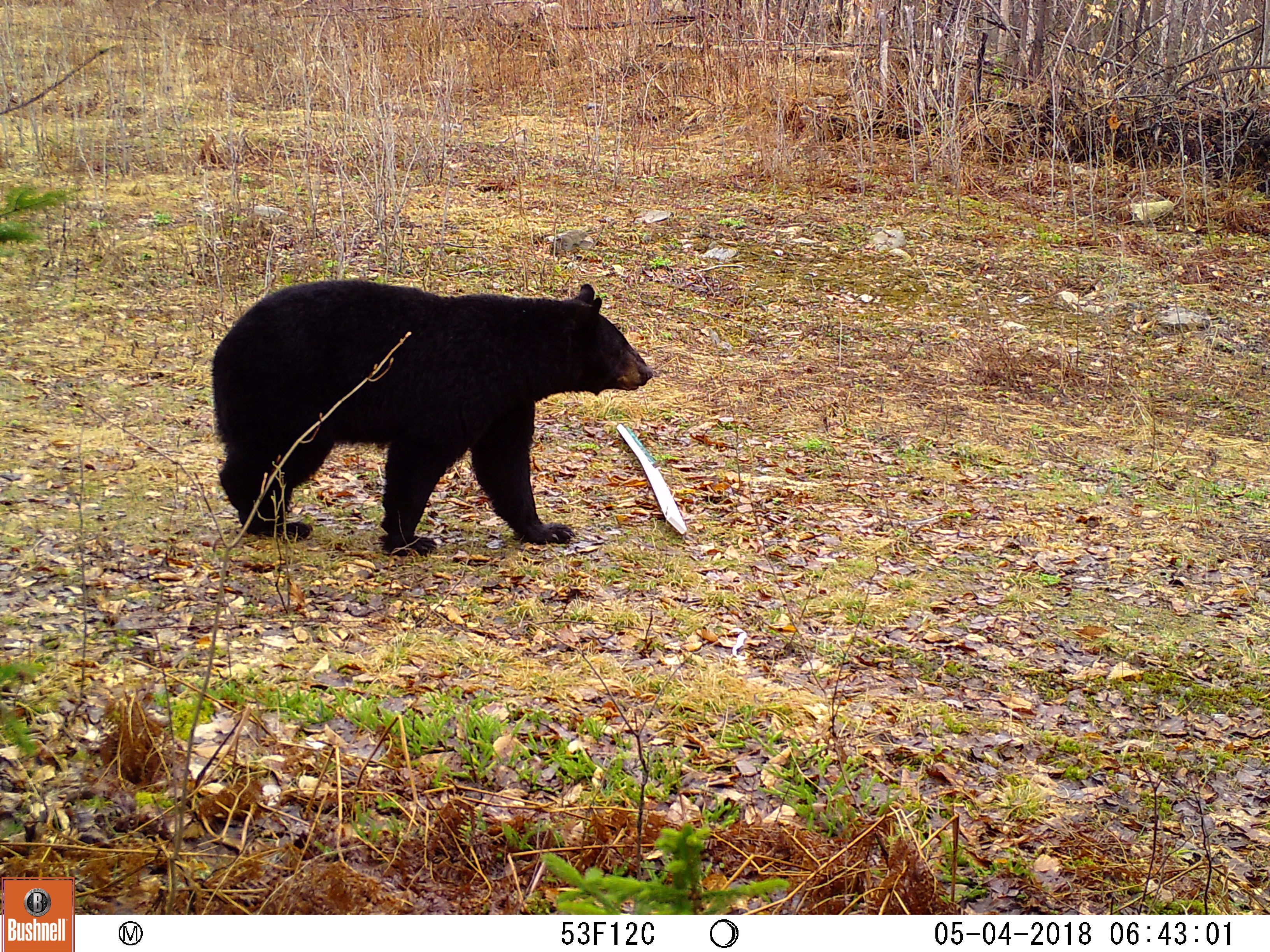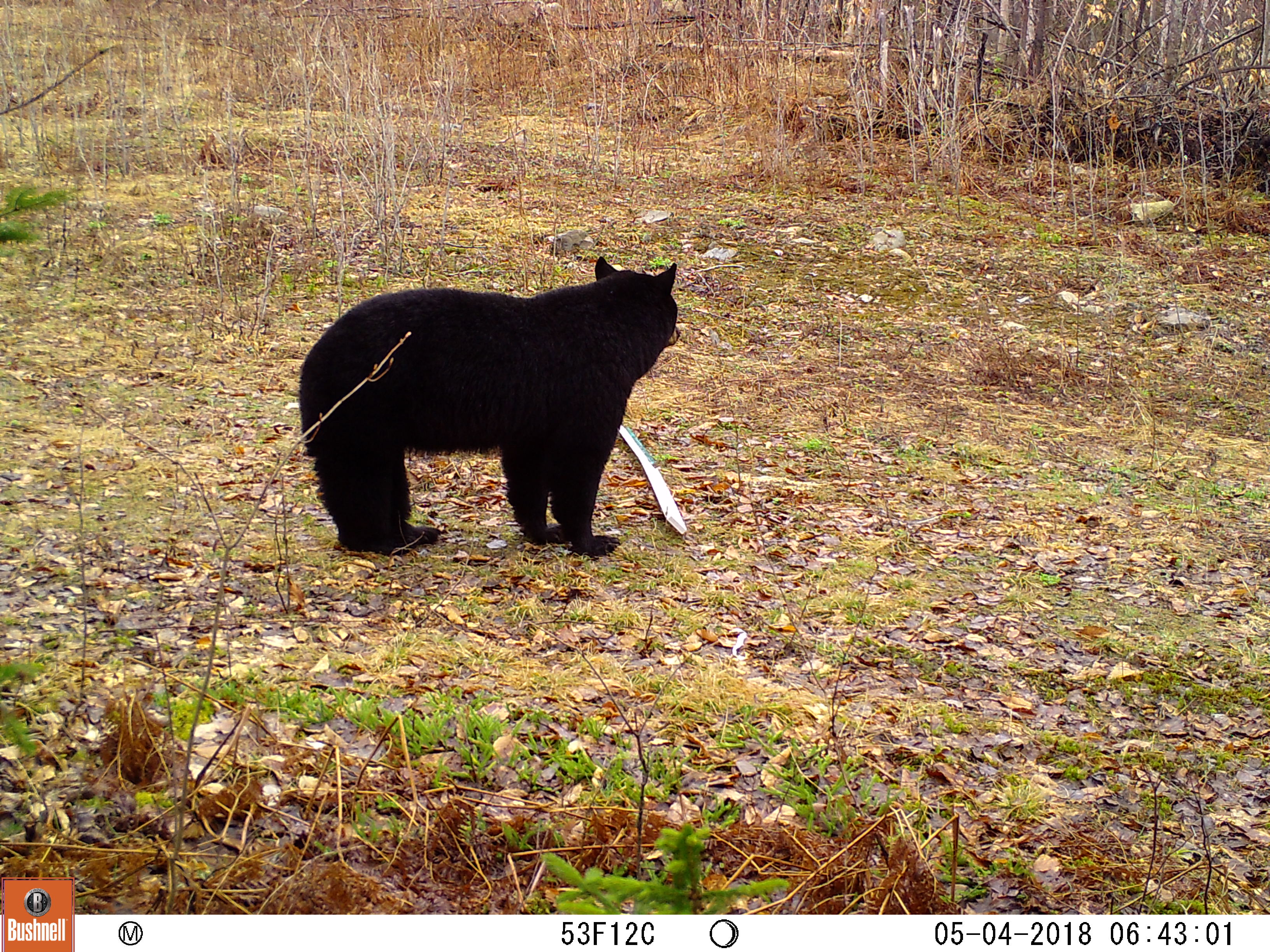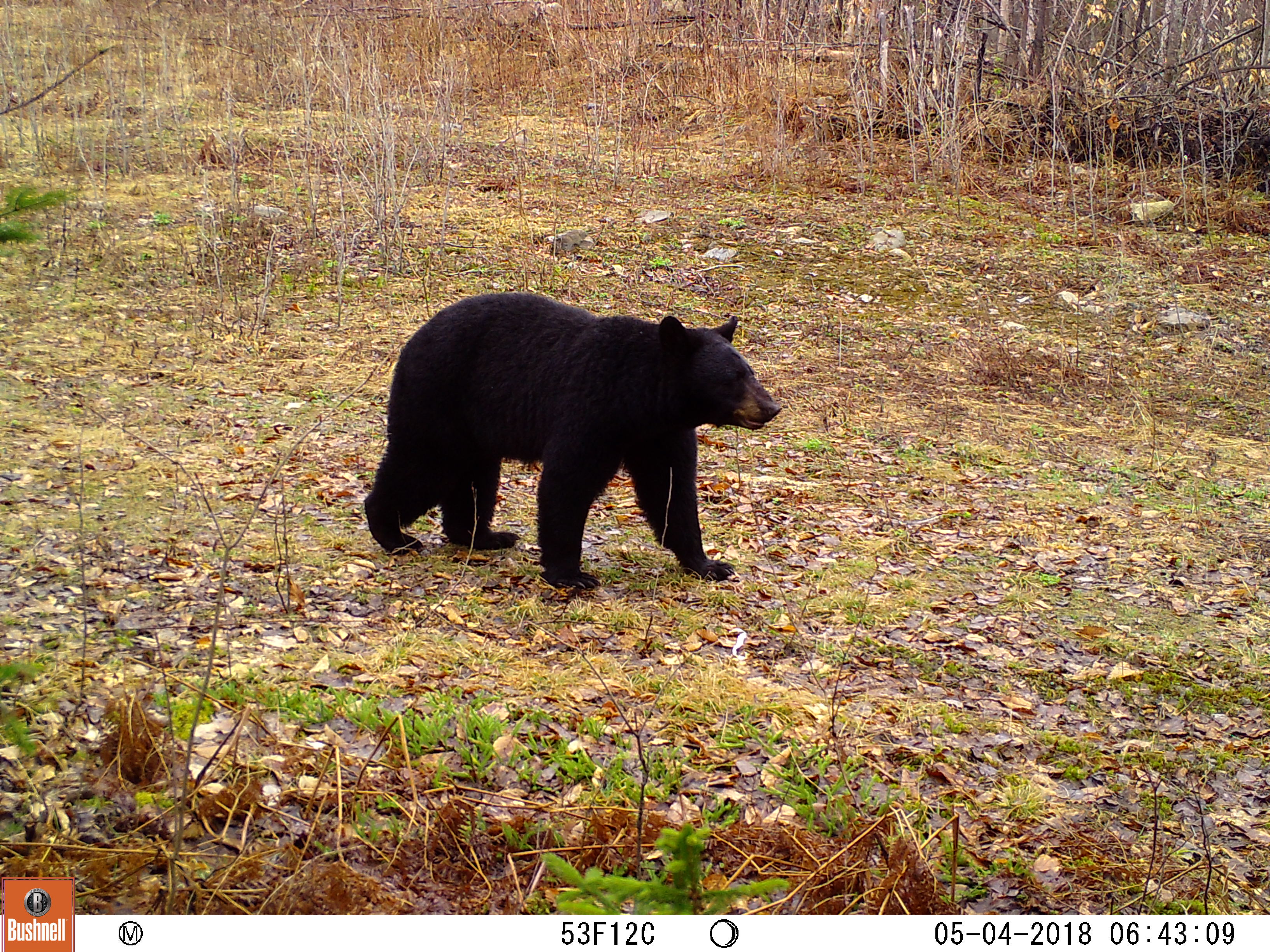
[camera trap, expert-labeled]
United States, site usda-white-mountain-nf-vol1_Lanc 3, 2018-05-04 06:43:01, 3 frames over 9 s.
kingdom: Animalia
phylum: Chordata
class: Mammalia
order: Carnivora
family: Ursidae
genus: Ursus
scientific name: Ursus americanus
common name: black bear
Black bear (Ursus americanus).